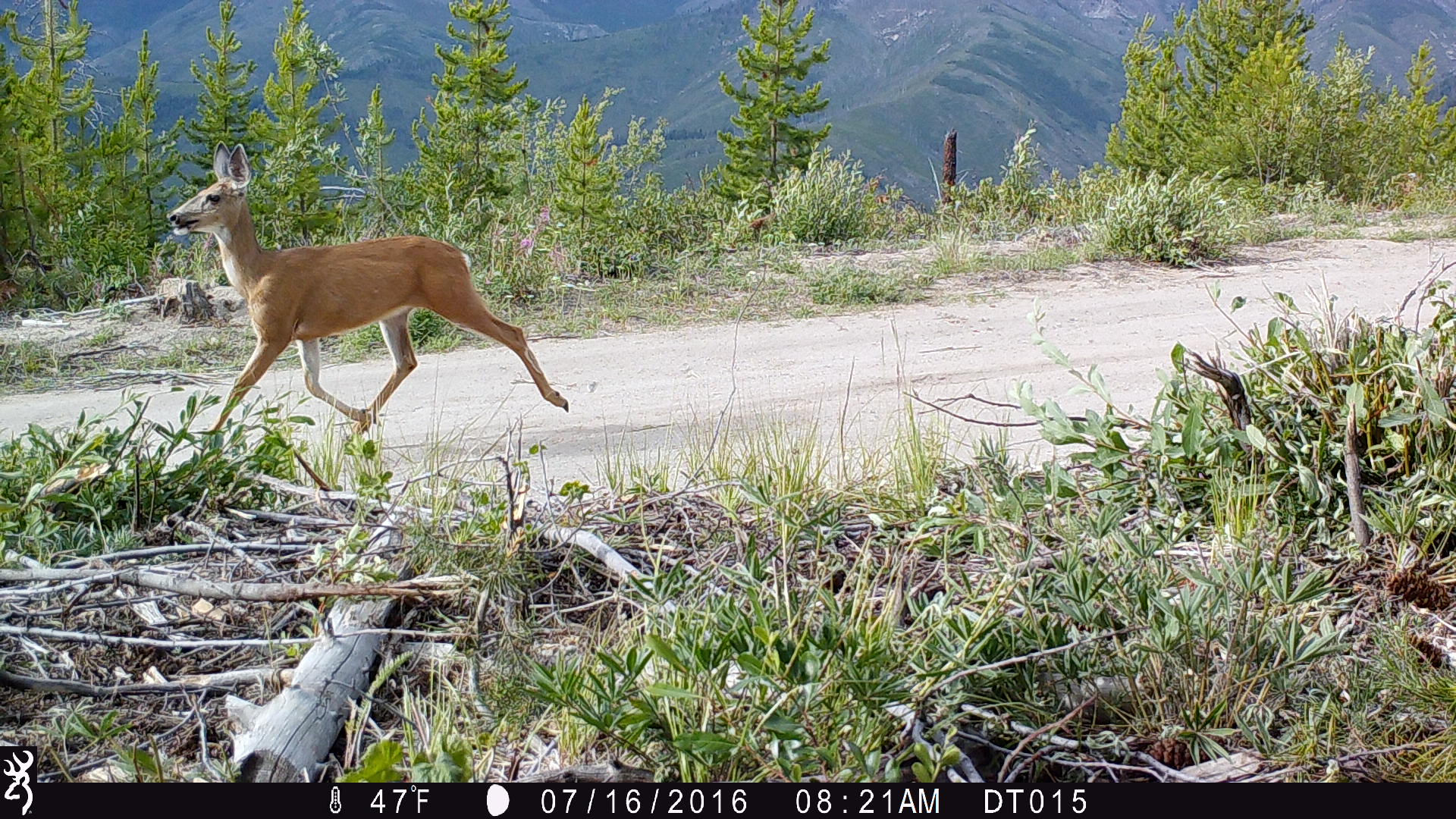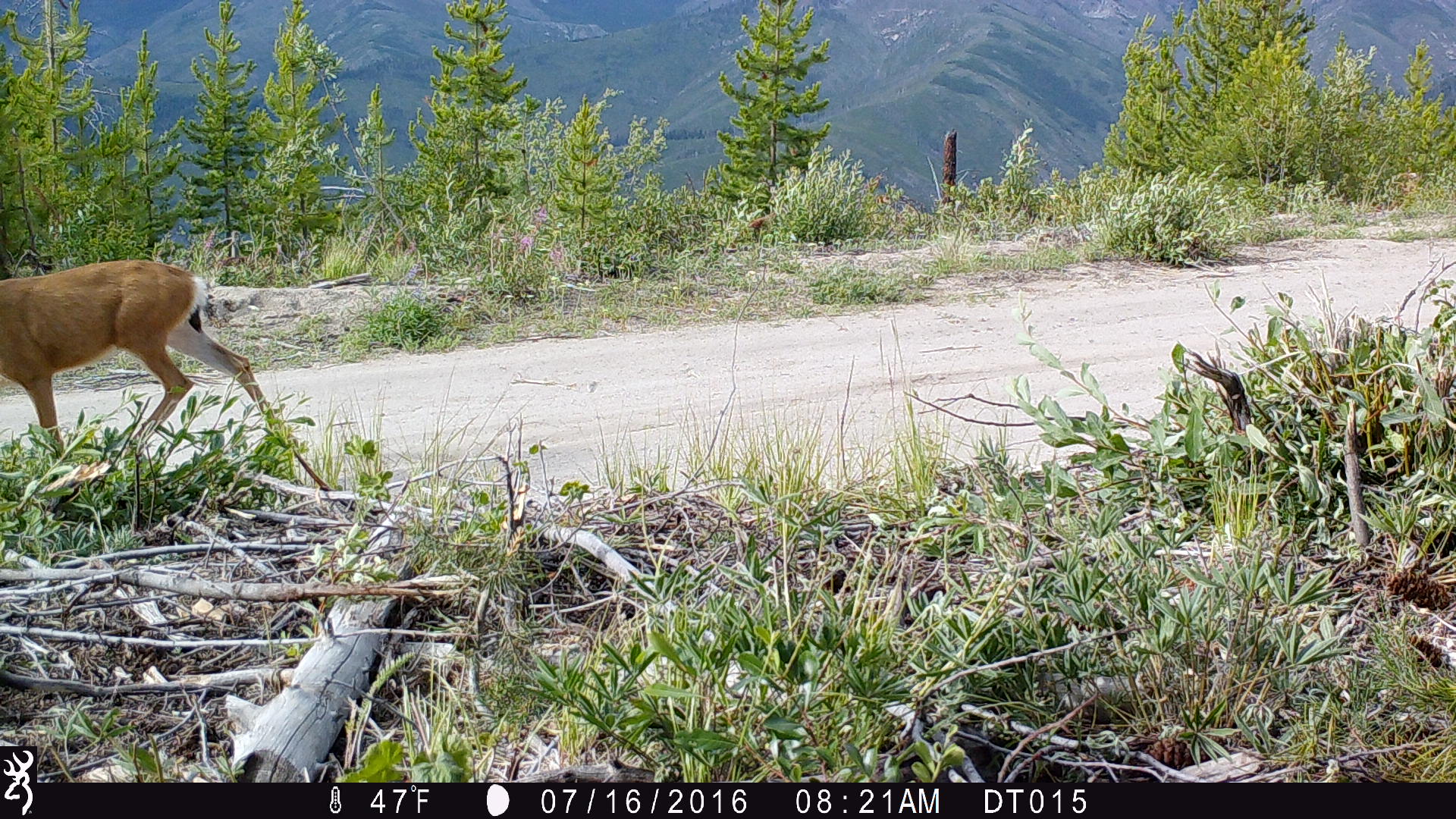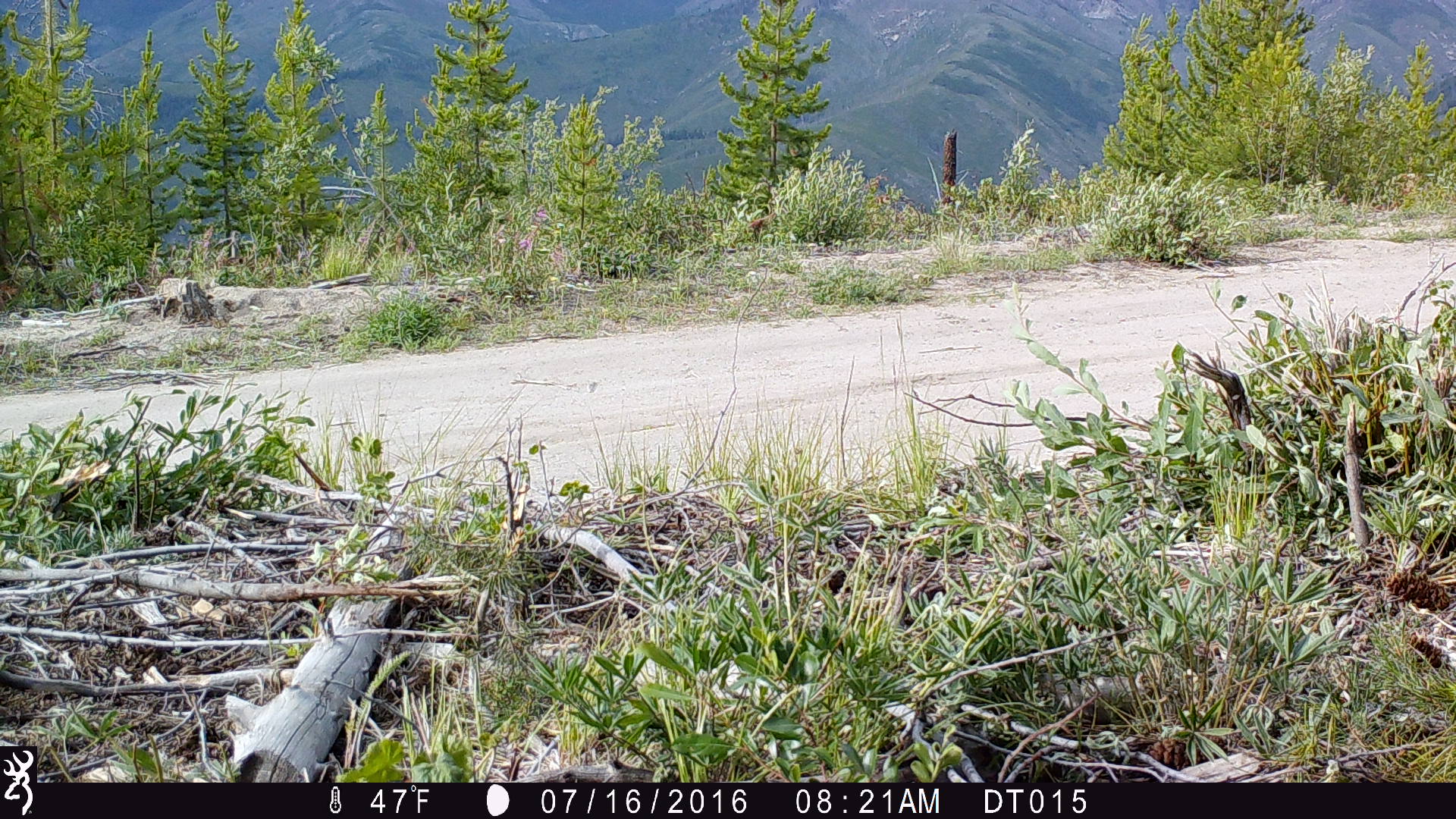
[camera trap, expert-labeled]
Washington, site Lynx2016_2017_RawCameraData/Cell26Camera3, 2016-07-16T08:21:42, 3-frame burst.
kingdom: Animalia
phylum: Chordata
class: Mammalia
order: Artiodactyla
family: Cervidae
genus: Odocoileus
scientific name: Odocoileus hemionus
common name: mule deer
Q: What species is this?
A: Odocoileus hemionus (mule deer).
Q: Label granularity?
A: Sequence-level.